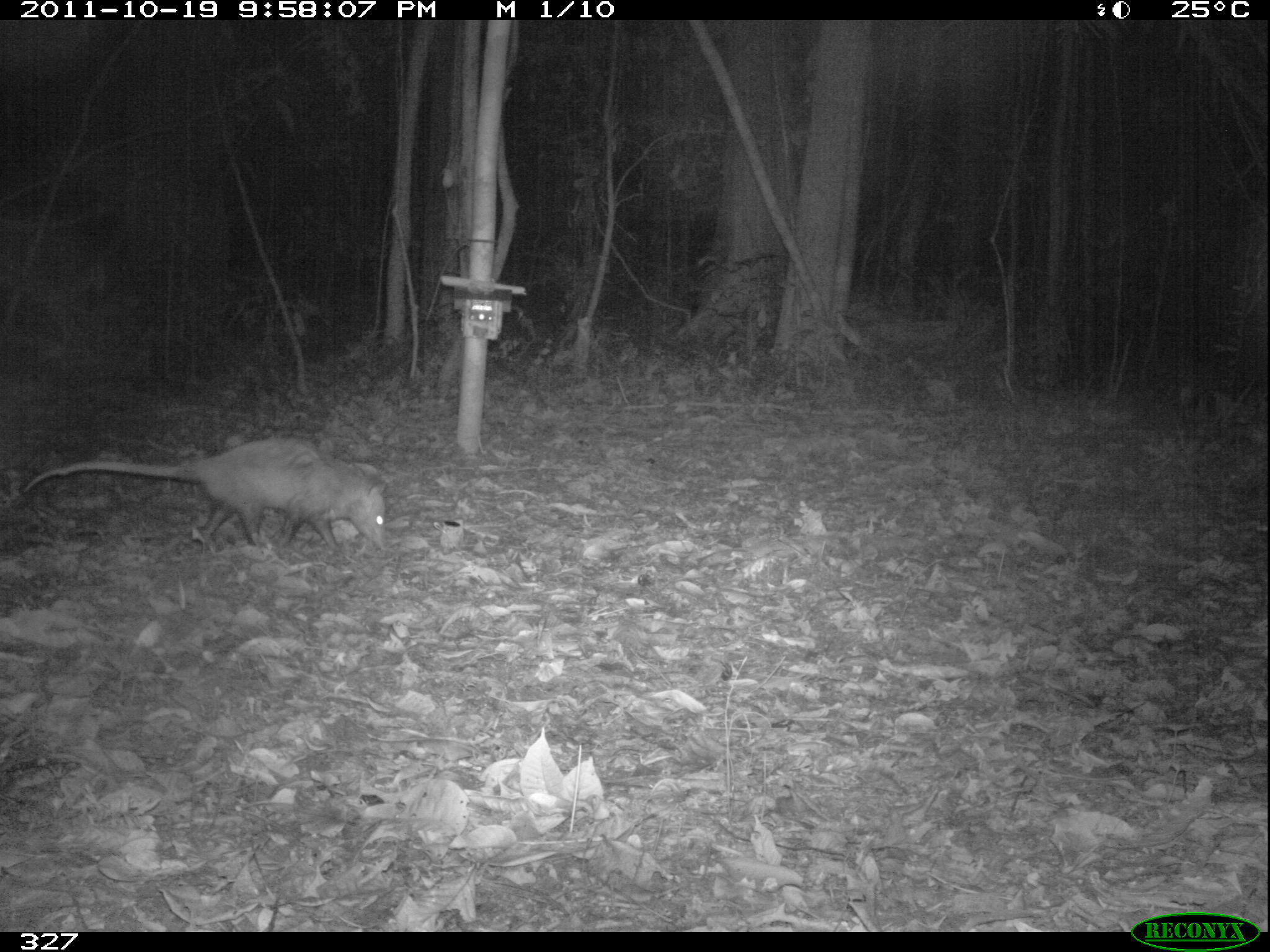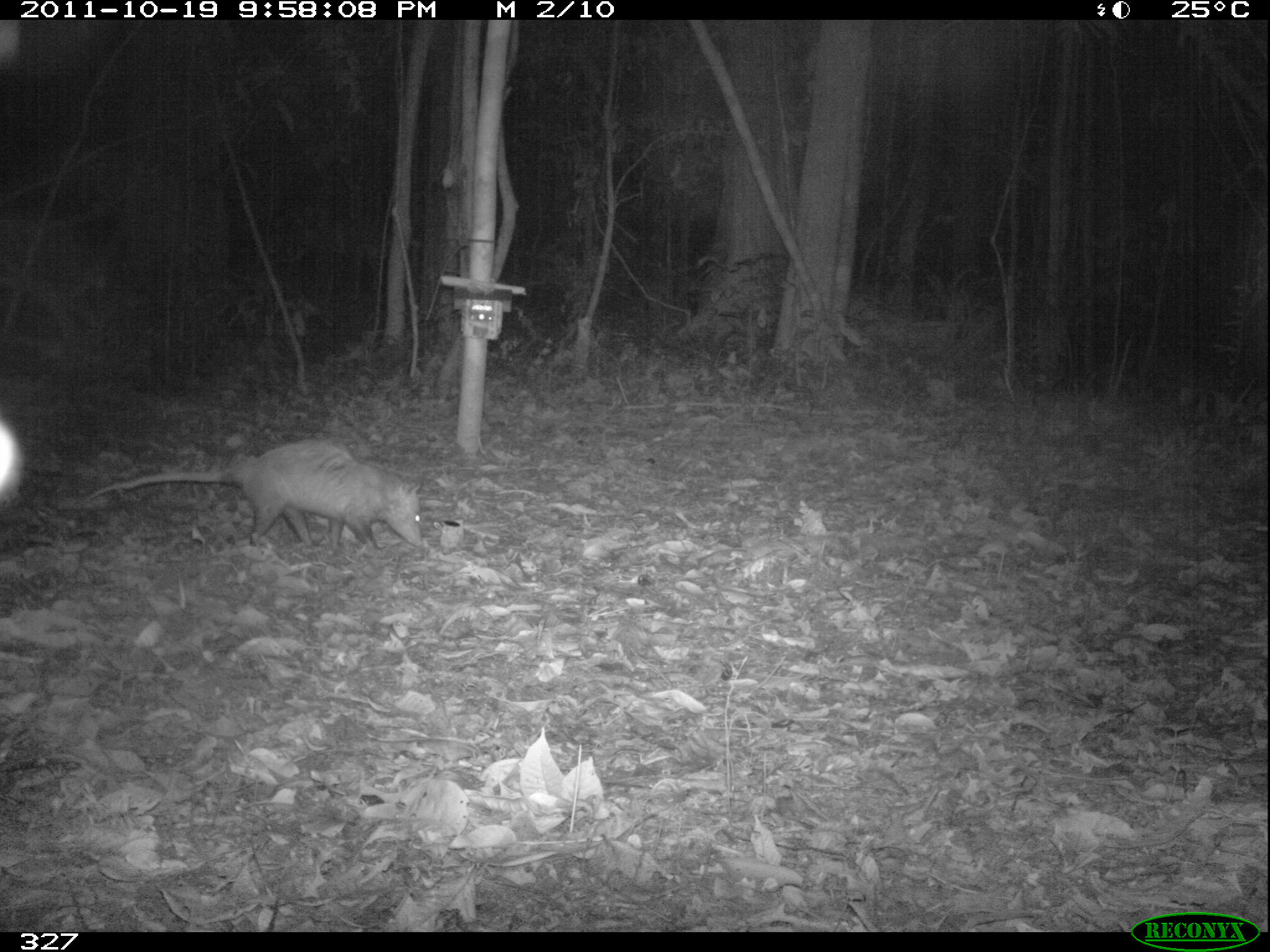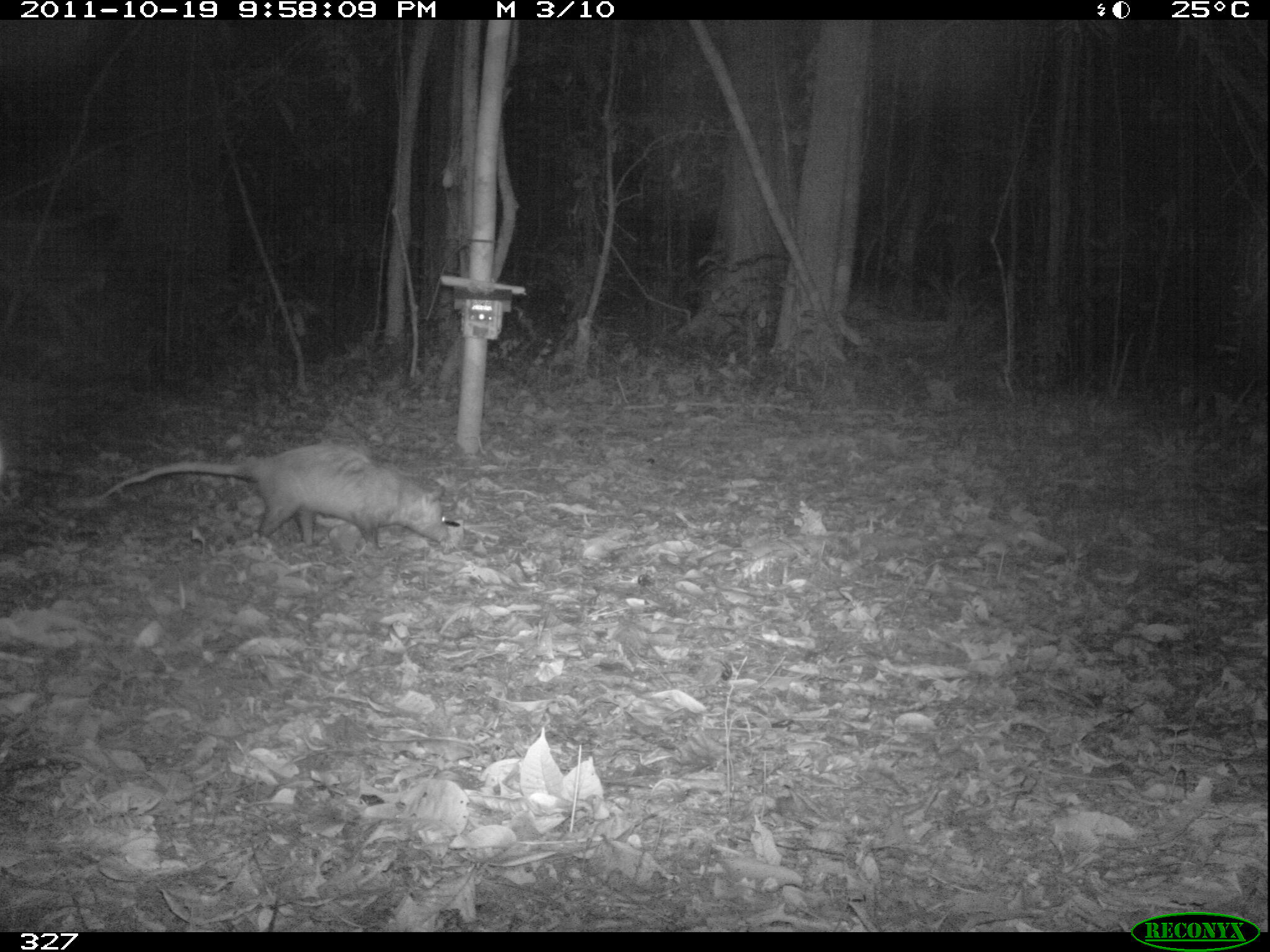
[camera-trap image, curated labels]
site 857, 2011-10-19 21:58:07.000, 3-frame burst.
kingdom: Animalia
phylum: Chordata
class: Mammalia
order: Didelphimorphia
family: Didelphidae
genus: Didelphis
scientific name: Didelphis marsupialis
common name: southern opossum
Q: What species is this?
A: Didelphis marsupialis (southern opossum).